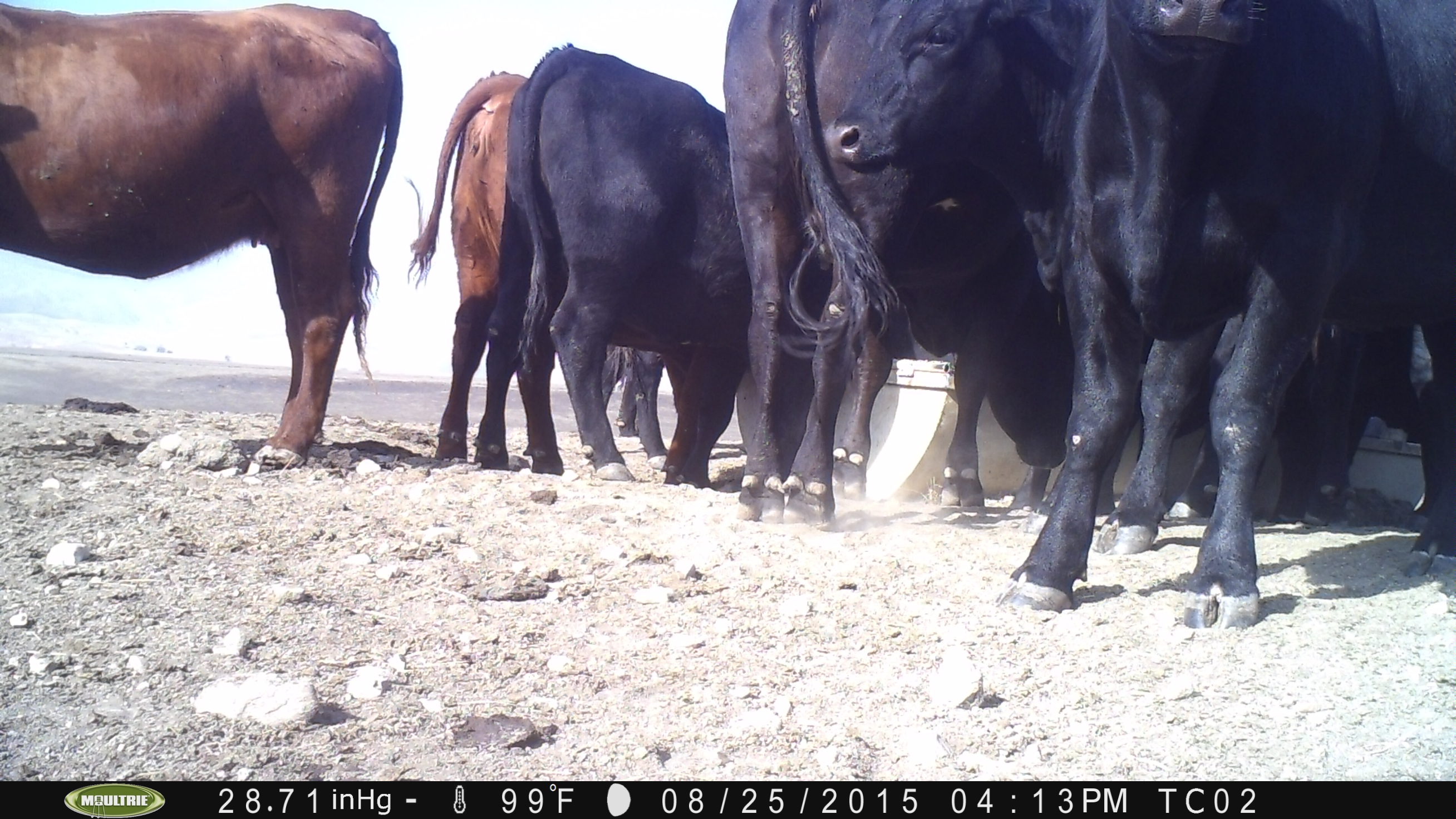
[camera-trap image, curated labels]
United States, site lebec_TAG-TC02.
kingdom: Animalia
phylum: Chordata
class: Mammalia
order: Artiodactyla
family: Bovidae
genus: Bos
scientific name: Bos taurus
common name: domestic cow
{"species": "Bos taurus (domestic cow)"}